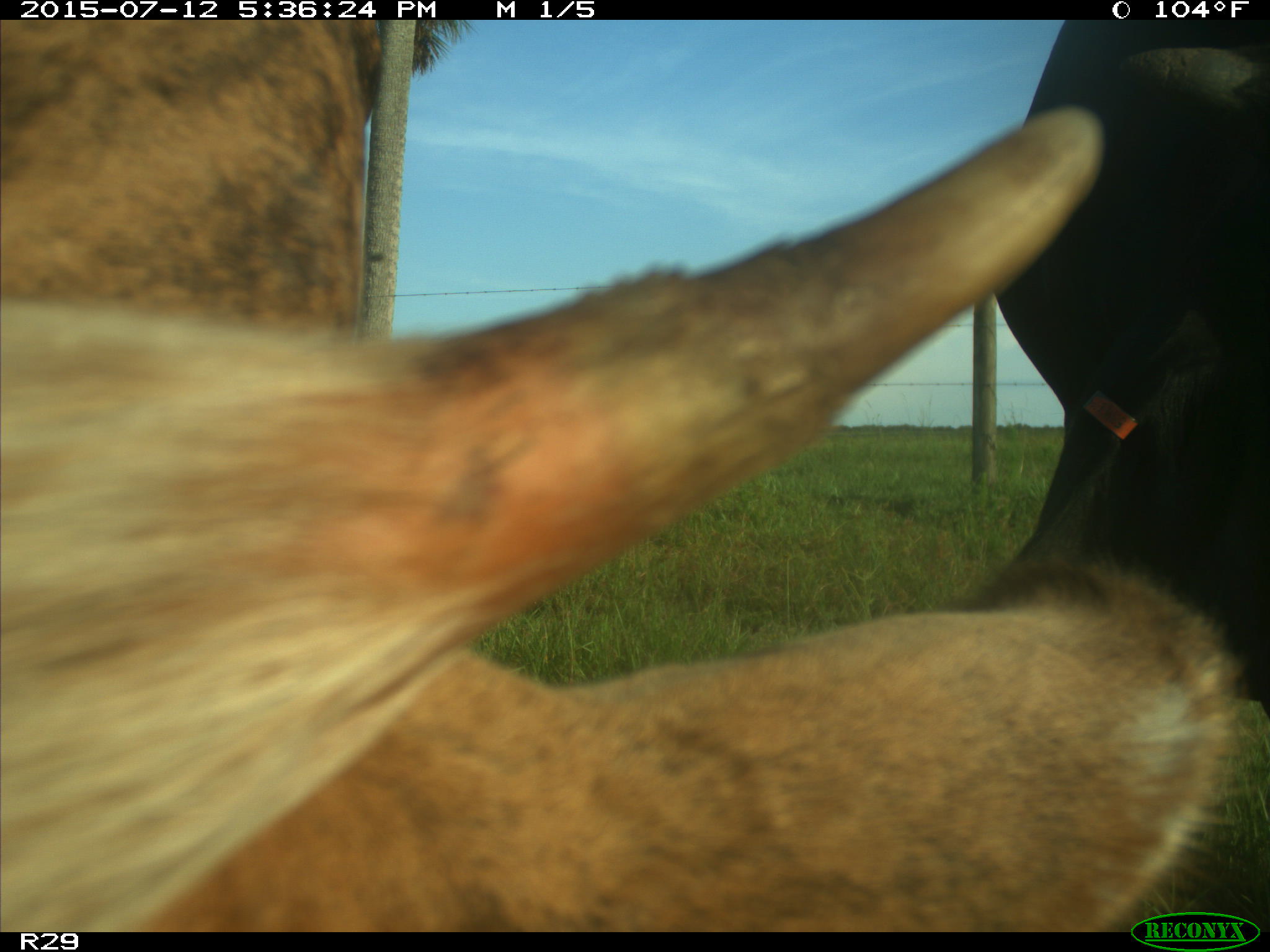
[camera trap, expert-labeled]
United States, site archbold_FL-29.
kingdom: Animalia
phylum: Chordata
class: Mammalia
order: Artiodactyla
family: Bovidae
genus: Bos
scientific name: Bos taurus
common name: domestic cow